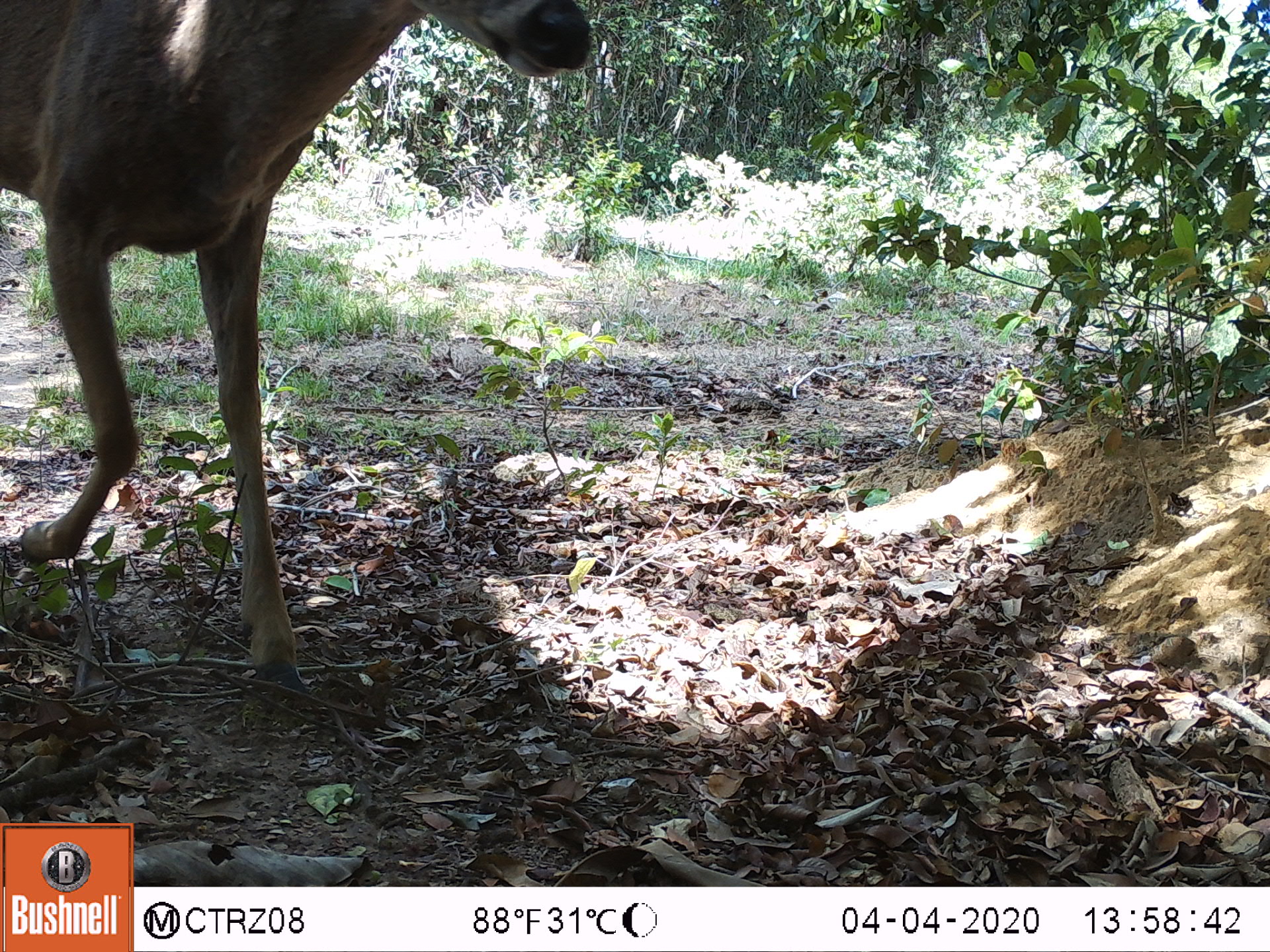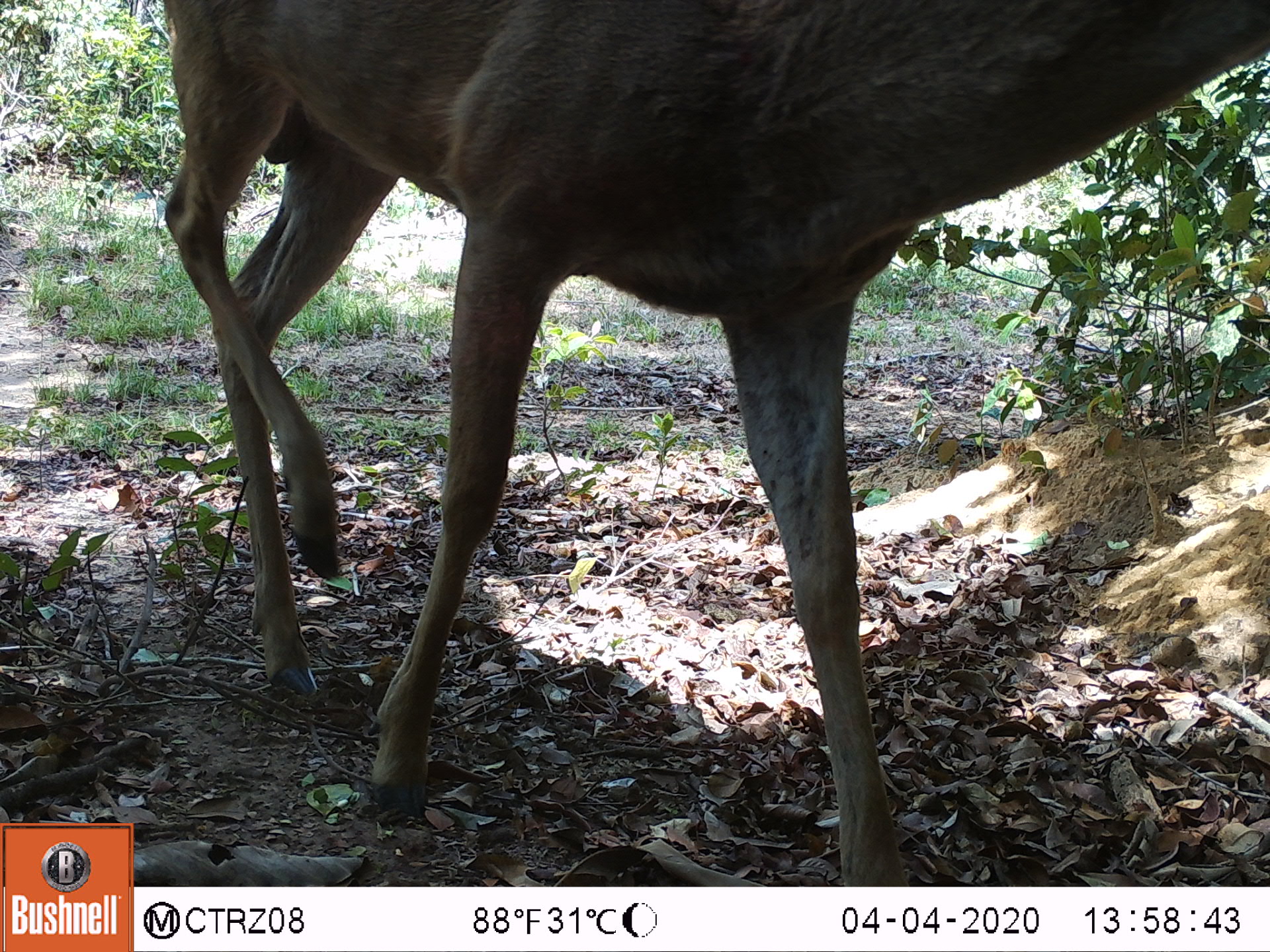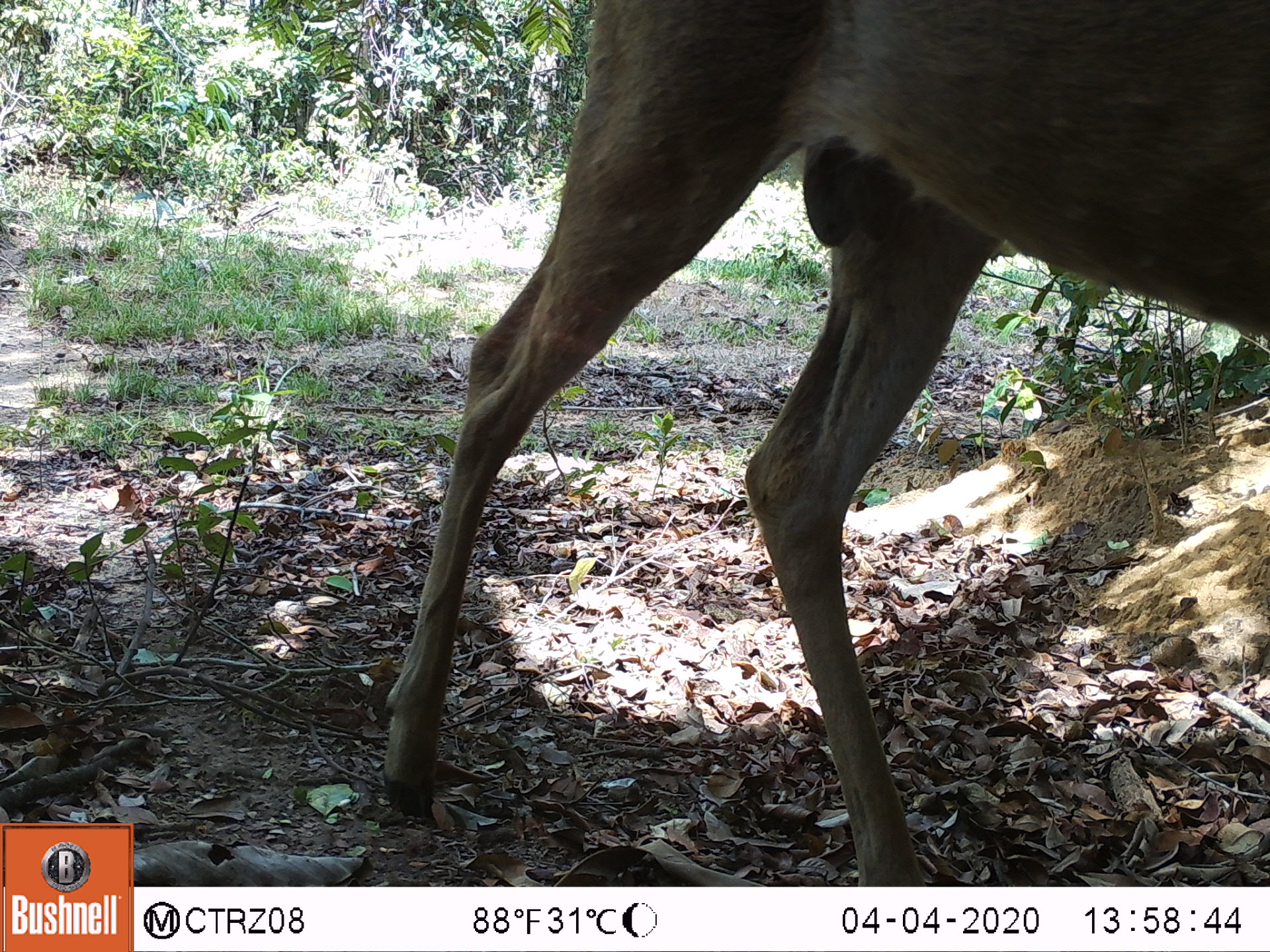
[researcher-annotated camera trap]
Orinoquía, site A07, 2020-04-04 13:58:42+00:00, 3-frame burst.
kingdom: Animalia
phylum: Chordata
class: Mammalia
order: Artiodactyla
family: Cervidae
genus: Odocoileus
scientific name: Odocoileus virginianus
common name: white-tailed deer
White-tailed deer (Odocoileus virginianus).